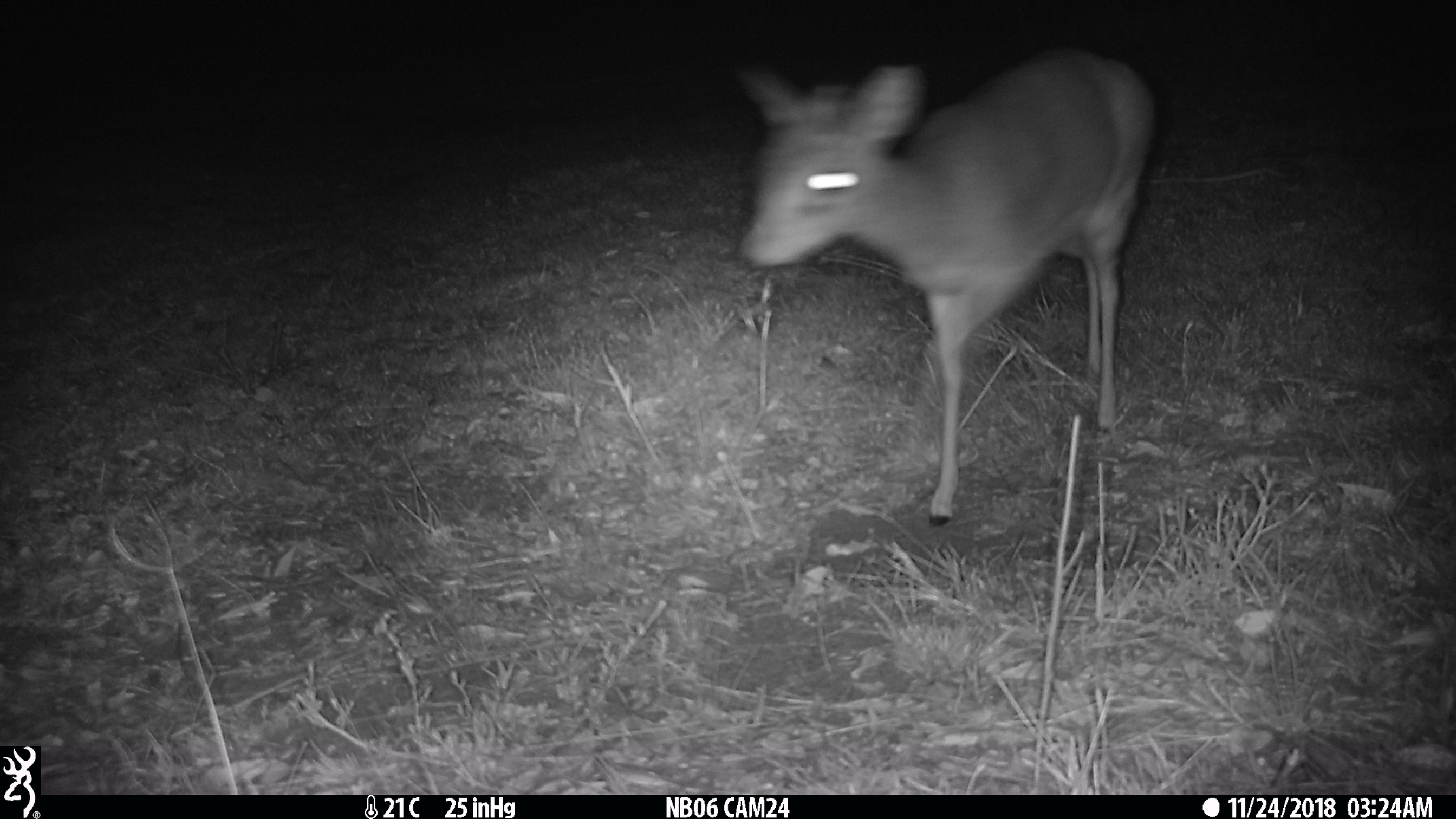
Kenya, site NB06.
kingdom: Animalia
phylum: Chordata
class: Mammalia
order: Artiodactyla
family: Bovidae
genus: Madoqua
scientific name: Madoqua kirkii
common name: kirk's dik-dik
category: dikdik